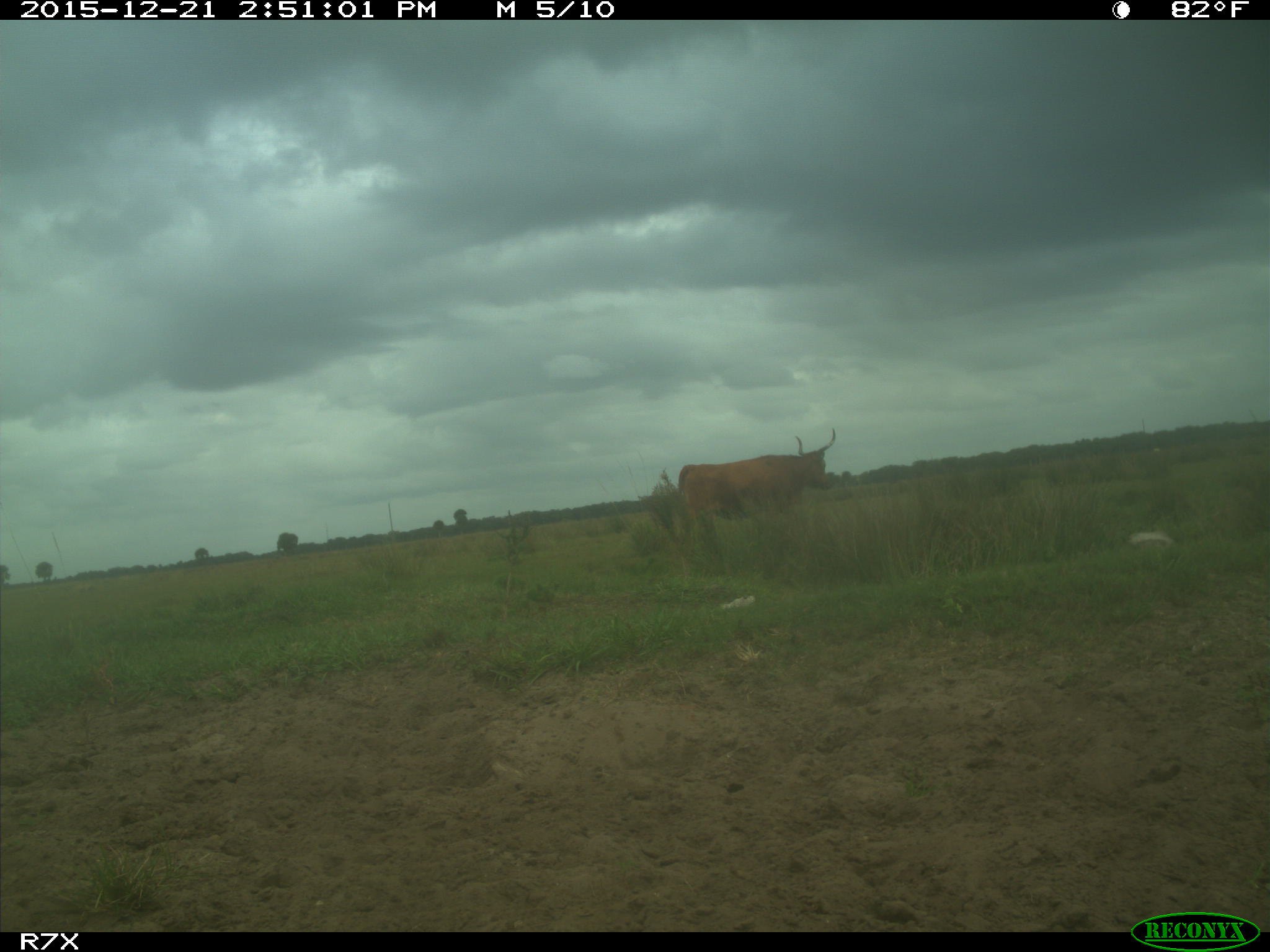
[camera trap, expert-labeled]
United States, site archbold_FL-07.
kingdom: Animalia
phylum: Chordata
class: Mammalia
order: Artiodactyla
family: Bovidae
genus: Bos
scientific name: Bos taurus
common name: domestic cow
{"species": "Bos taurus (domestic cow)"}